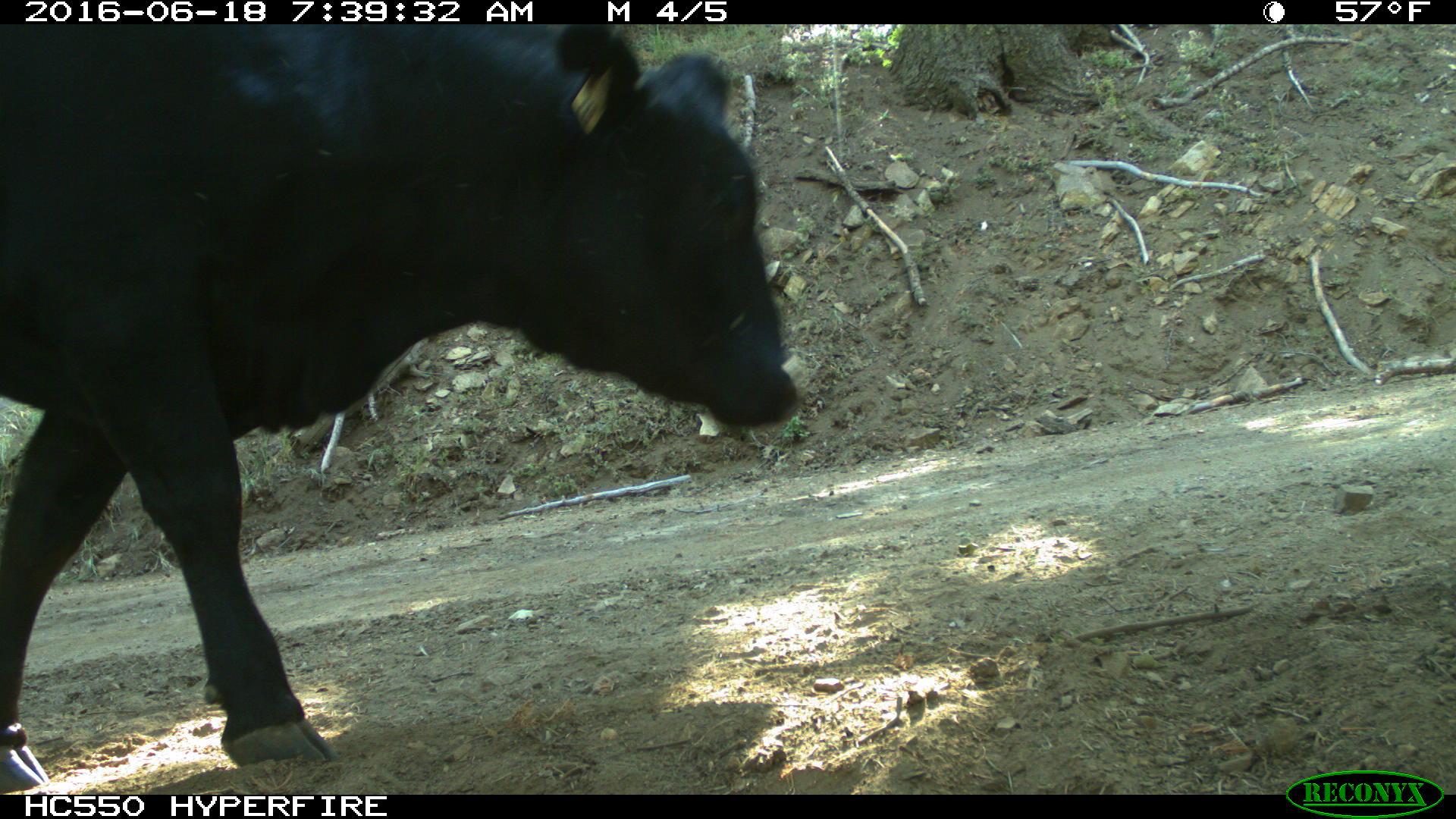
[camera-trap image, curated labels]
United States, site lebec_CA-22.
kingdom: Animalia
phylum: Chordata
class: Mammalia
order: Artiodactyla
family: Bovidae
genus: Bos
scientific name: Bos taurus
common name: domestic cow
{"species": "Bos taurus (domestic cow)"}